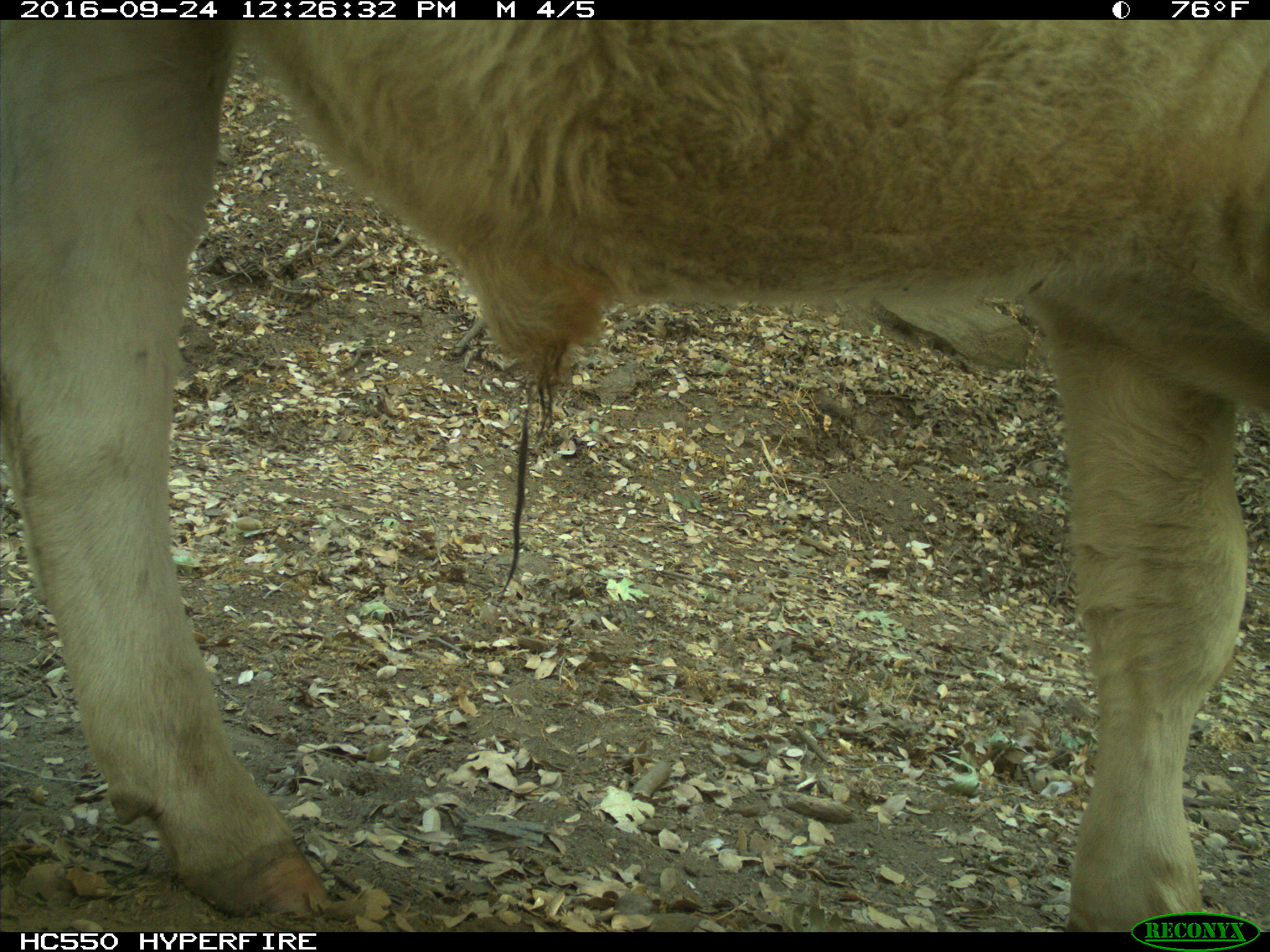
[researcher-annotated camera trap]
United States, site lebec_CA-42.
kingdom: Animalia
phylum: Chordata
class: Mammalia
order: Artiodactyla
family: Bovidae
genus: Bos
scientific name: Bos taurus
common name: domestic cow